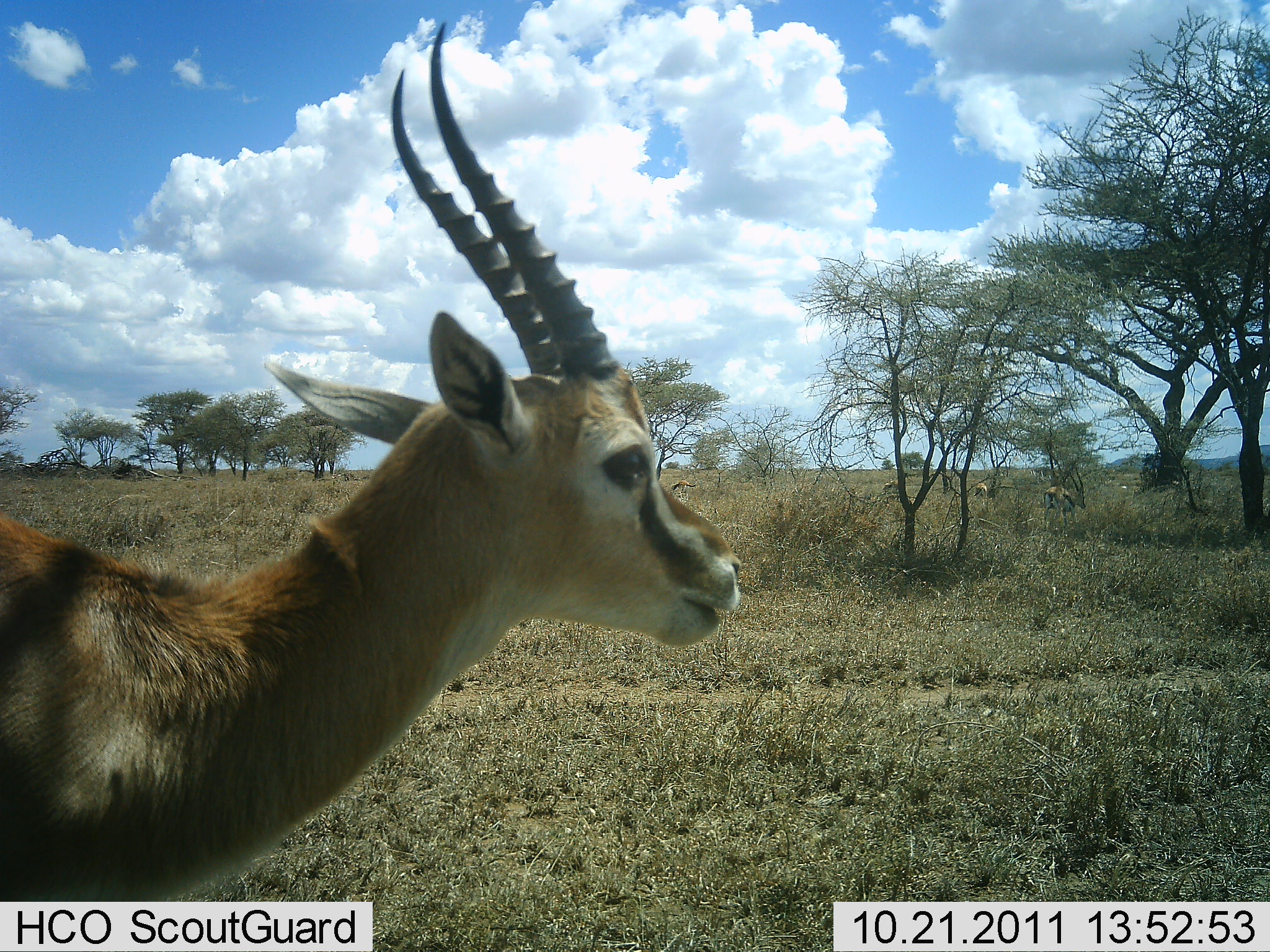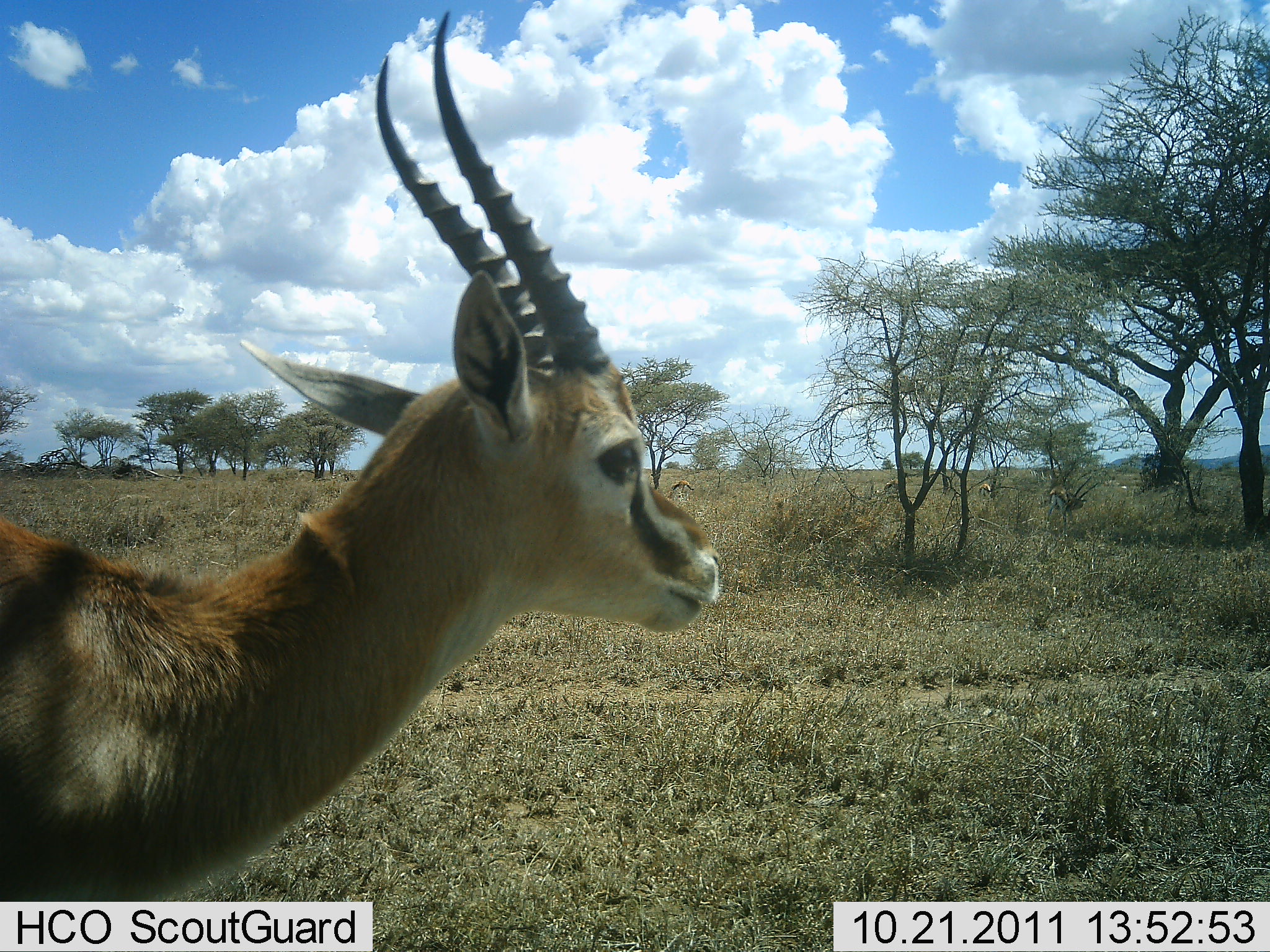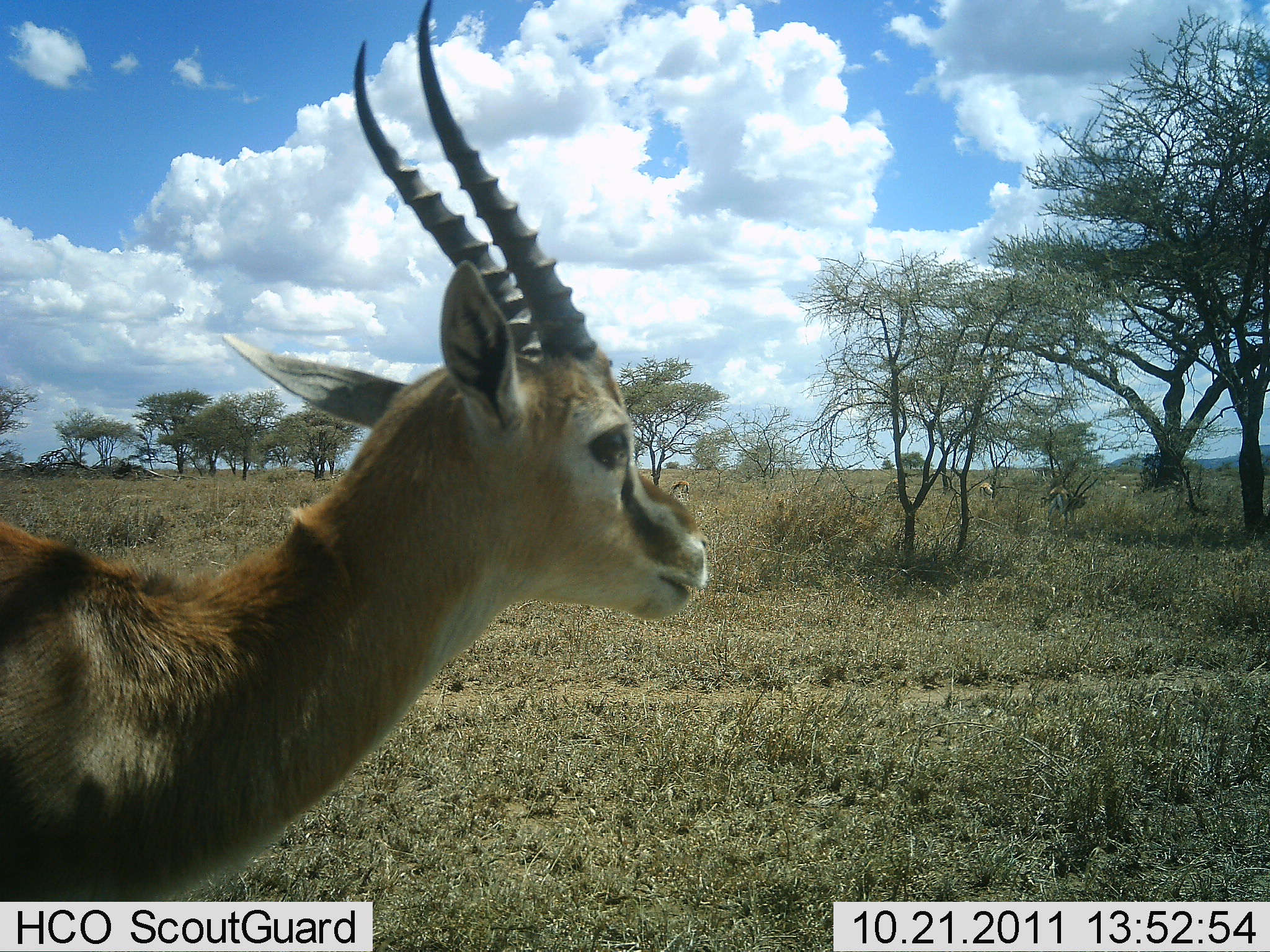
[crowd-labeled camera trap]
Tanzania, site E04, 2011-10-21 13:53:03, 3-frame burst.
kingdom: Animalia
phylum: Chordata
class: Mammalia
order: Artiodactyla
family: Bovidae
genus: Eudorcas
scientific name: Eudorcas thomsonii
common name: thomson's gazelle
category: gazellethomsons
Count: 4.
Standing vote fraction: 93%.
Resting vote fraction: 0%.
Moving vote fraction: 27%.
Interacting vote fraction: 0%.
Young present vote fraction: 0%.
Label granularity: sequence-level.